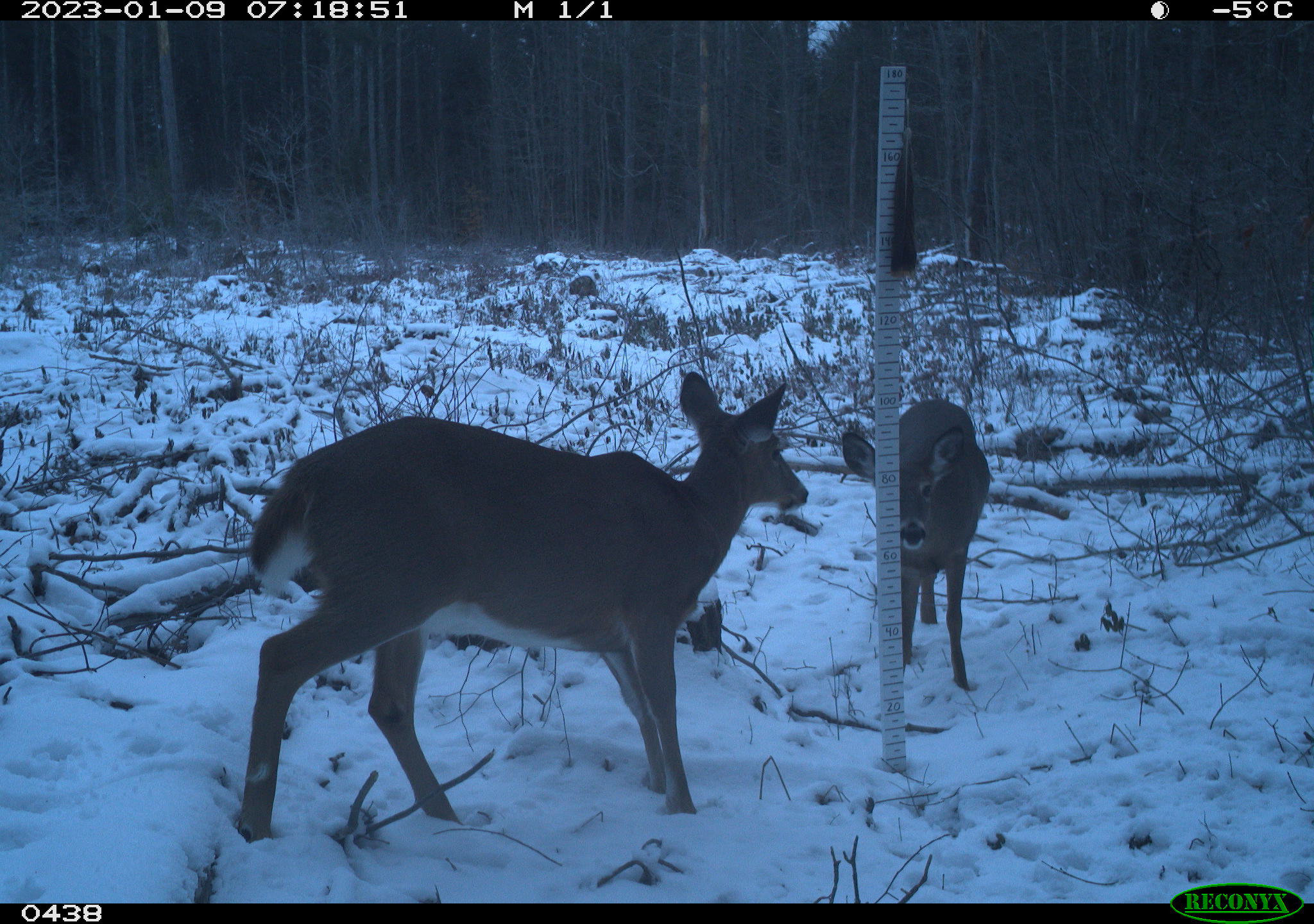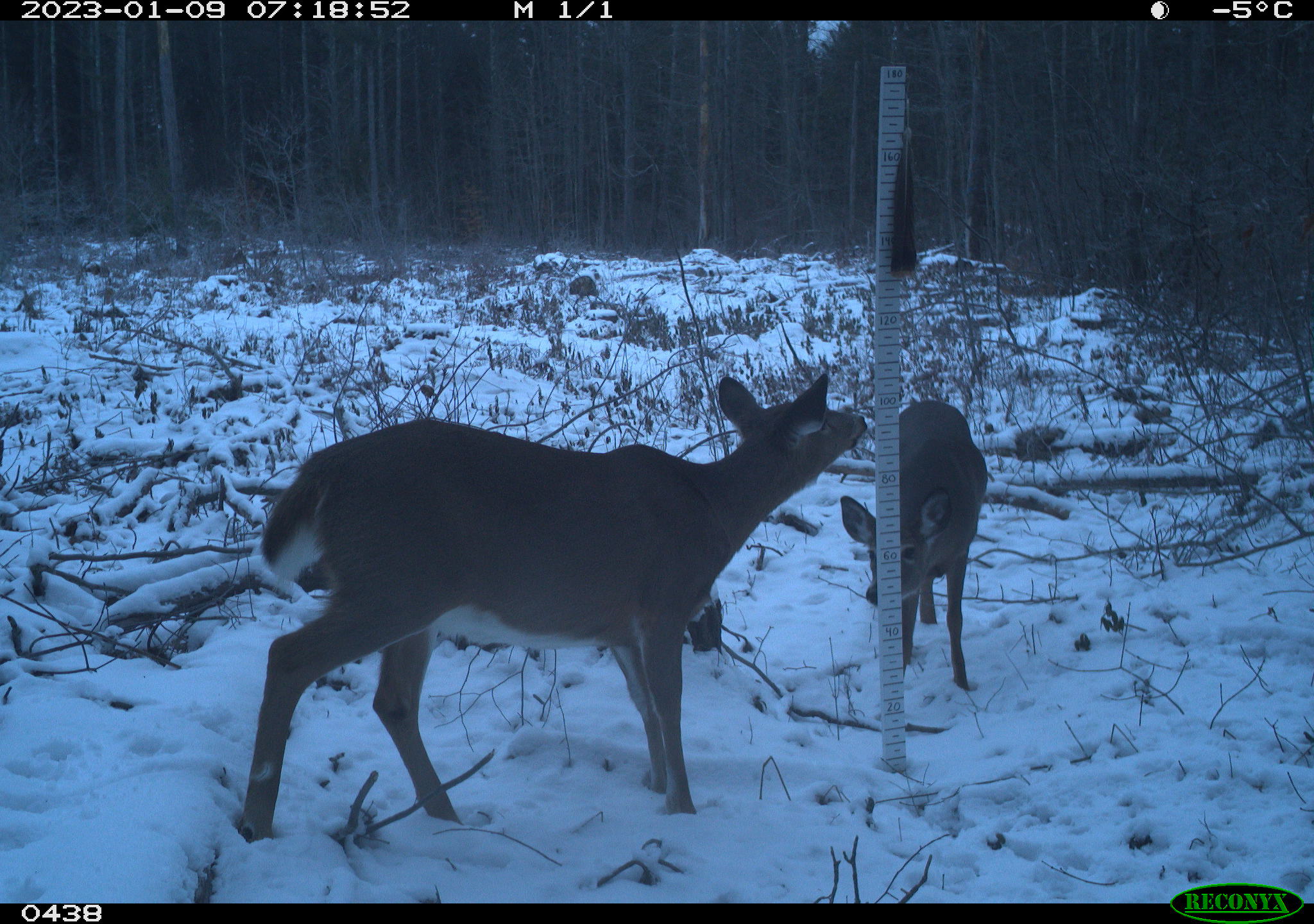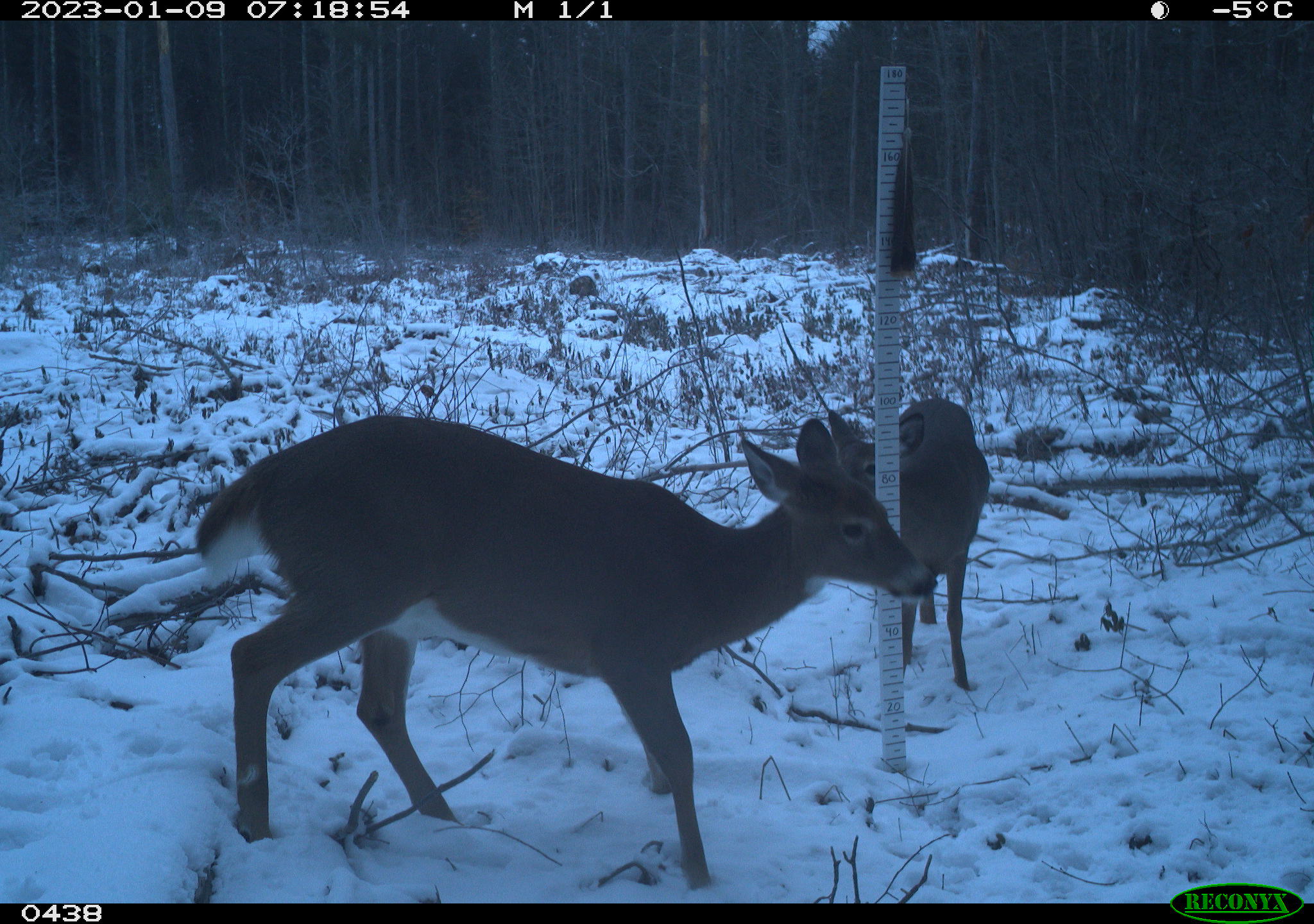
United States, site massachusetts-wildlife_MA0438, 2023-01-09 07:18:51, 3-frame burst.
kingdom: Animalia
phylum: Chordata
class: Mammalia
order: Artiodactyla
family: Cervidae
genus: Odocoileus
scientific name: Odocoileus virginianus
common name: white-tailed deer